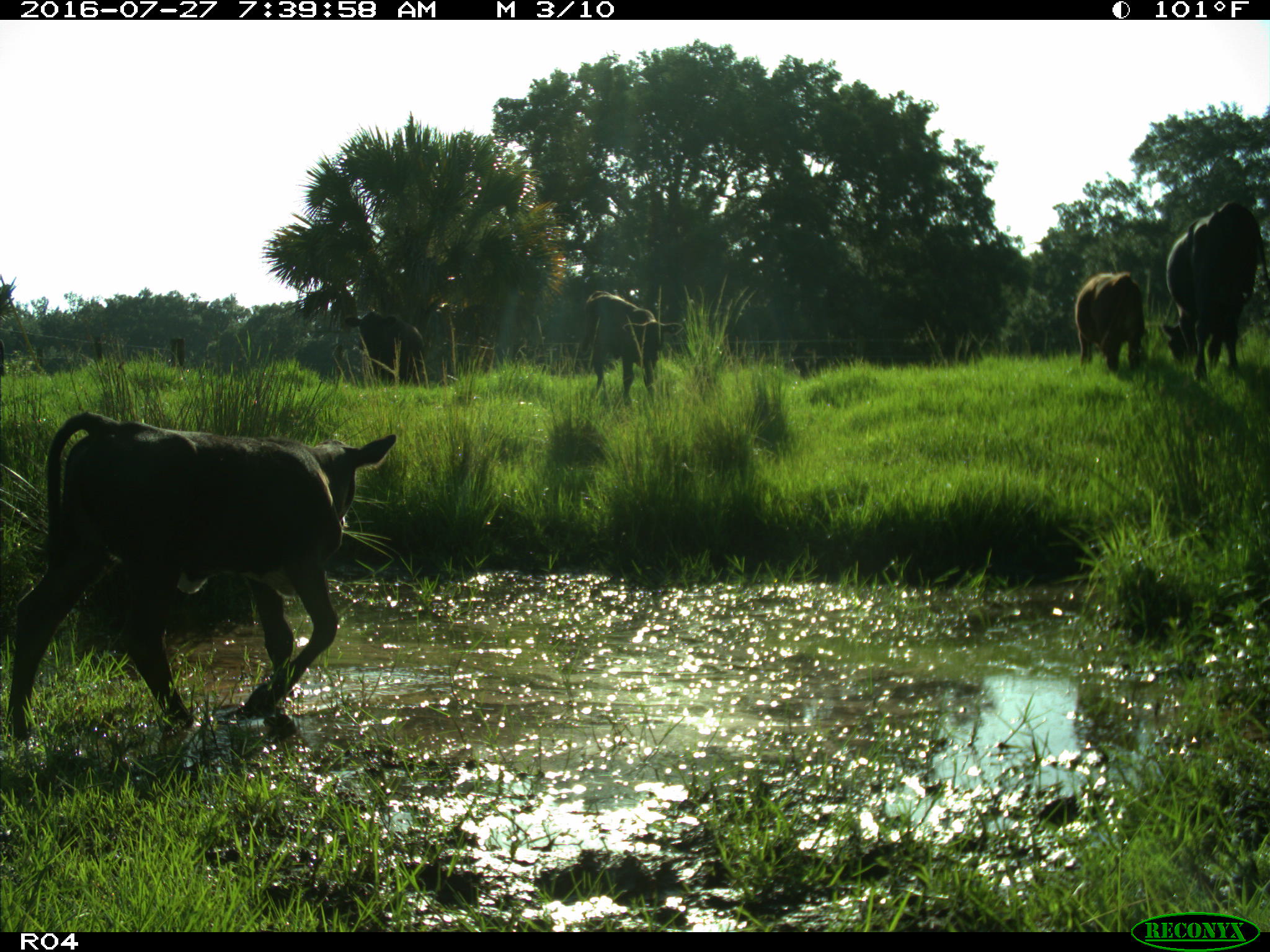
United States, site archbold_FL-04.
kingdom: Animalia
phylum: Chordata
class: Mammalia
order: Artiodactyla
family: Bovidae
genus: Bos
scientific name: Bos taurus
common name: domestic cow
Bos taurus (domestic cow).